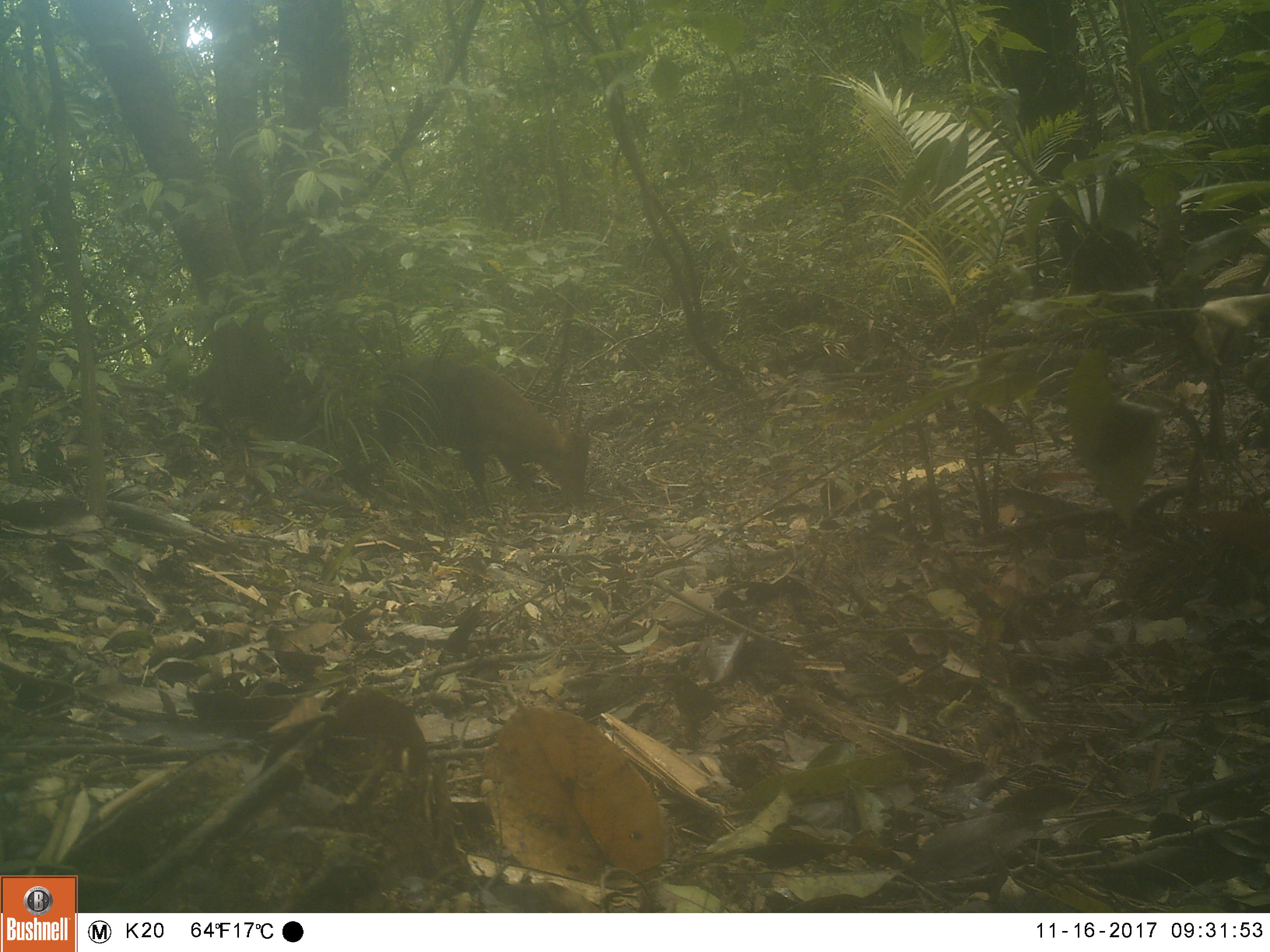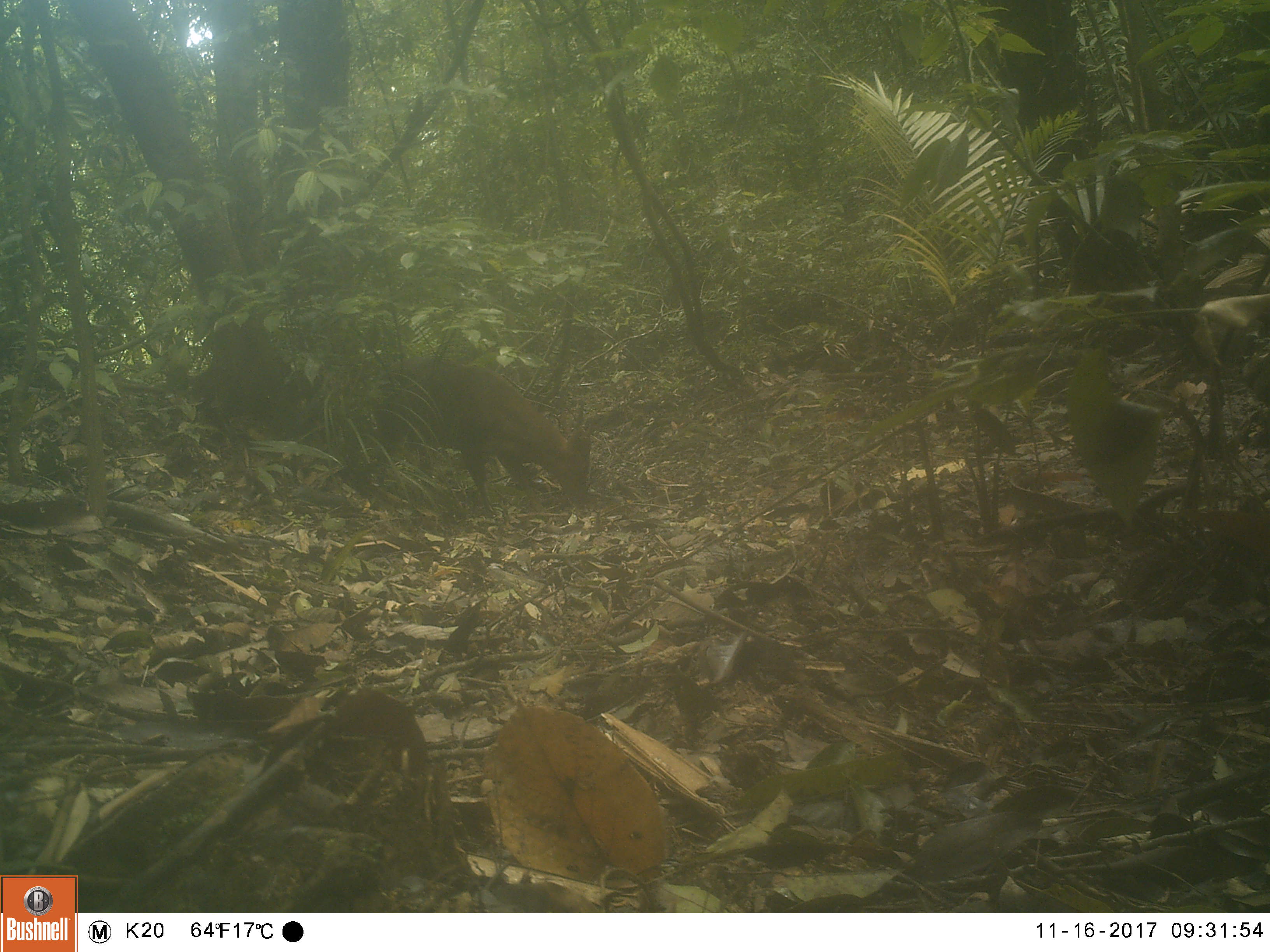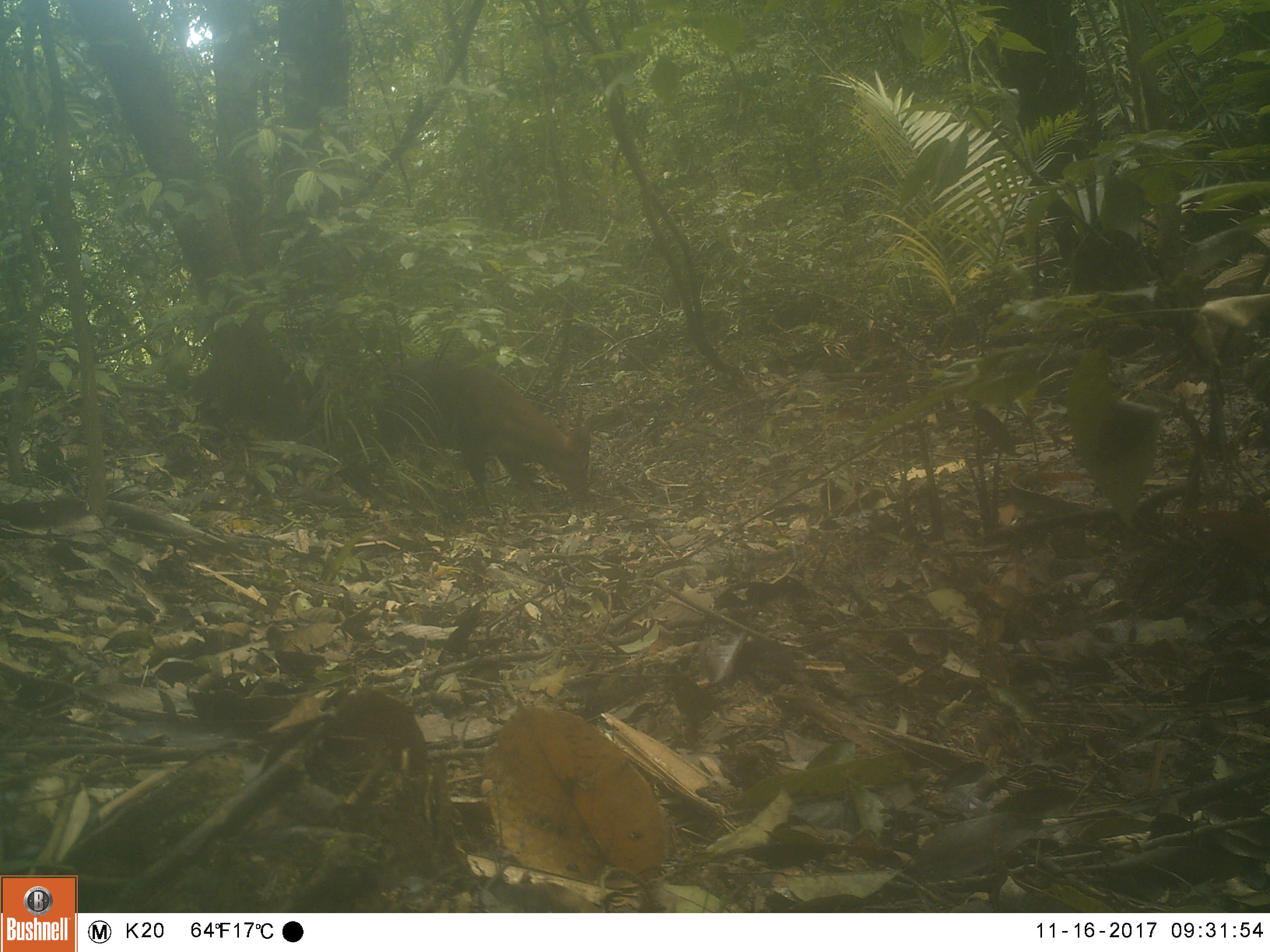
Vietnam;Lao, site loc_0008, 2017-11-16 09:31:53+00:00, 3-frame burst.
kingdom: Animalia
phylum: Chordata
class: Mammalia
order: Artiodactyla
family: Cervidae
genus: Muntiacus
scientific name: Muntiacus vuquangensis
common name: large-antlered muntjac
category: large antlered muntjac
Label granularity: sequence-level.